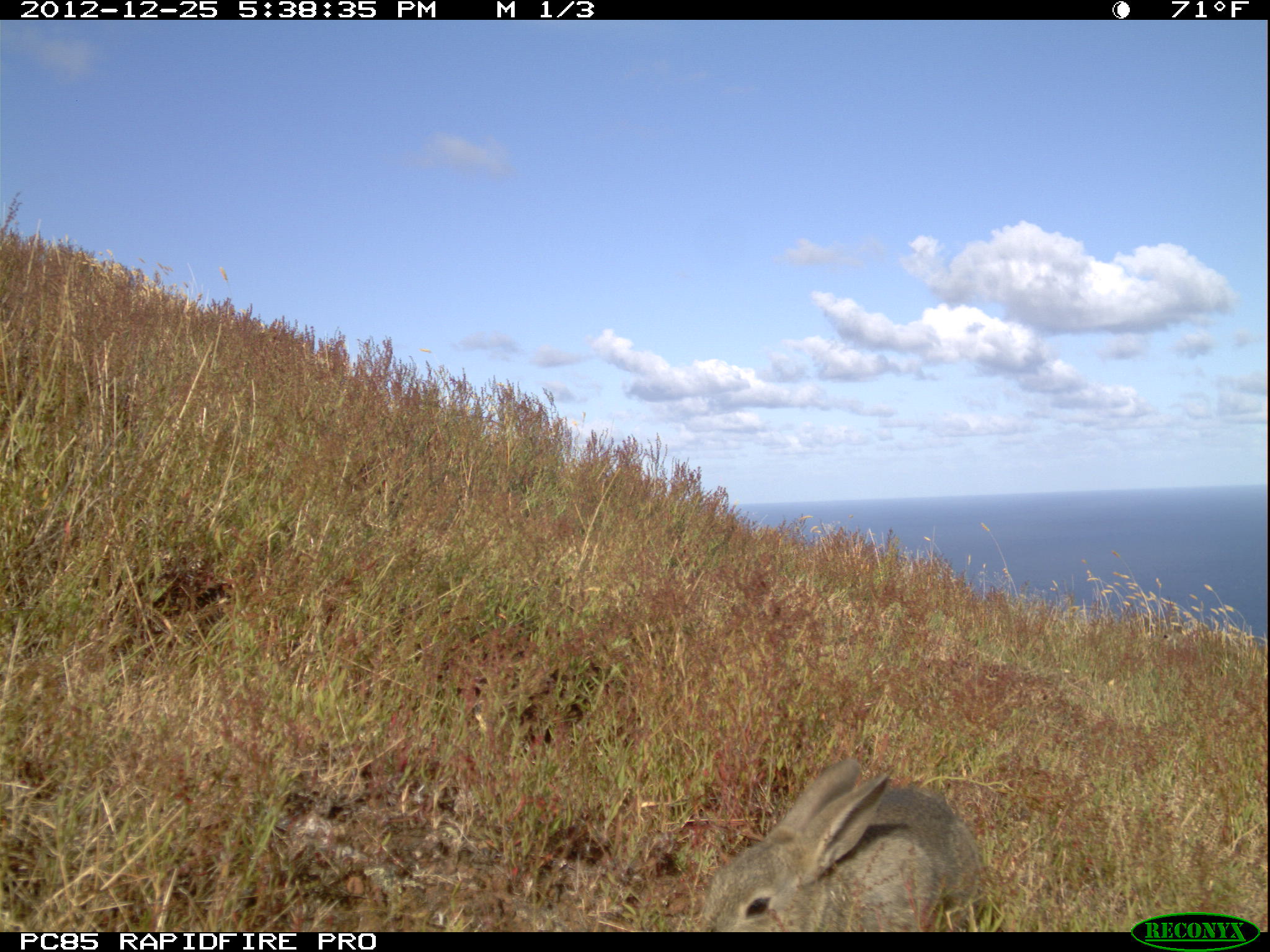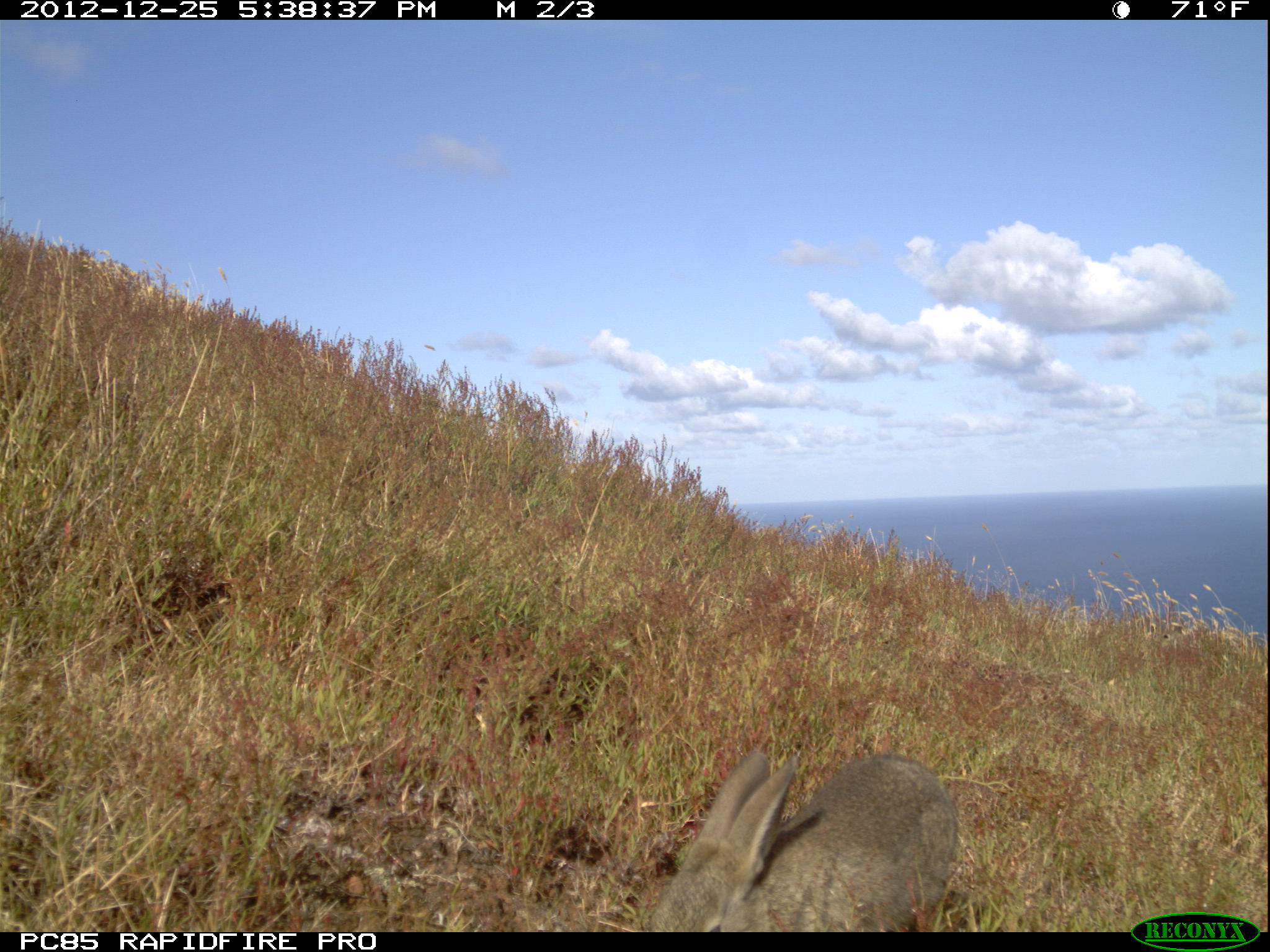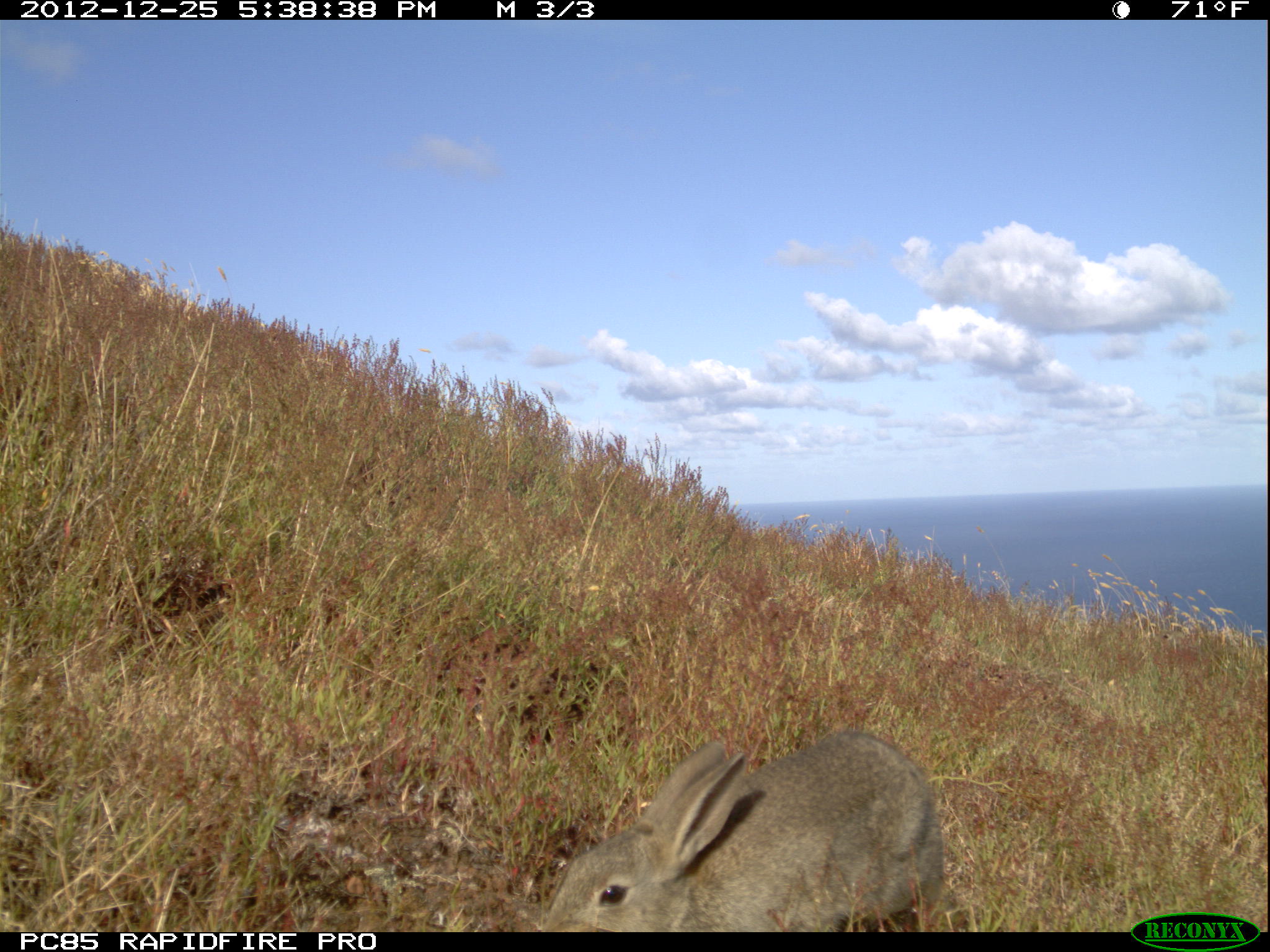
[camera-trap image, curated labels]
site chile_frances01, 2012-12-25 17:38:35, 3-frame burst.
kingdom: Animalia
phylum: Chordata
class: Mammalia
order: Lagomorpha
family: Leporidae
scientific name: Leporidae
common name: rabbits and hares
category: rabbit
Rabbit (rabbits and hares) (Leporidae).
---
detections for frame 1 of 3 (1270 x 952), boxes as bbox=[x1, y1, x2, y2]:
rabbit: bbox=[688, 758, 984, 931]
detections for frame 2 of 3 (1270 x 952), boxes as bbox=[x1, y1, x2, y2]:
rabbit: bbox=[636, 746, 959, 932]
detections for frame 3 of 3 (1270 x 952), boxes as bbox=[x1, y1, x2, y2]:
rabbit: bbox=[525, 728, 951, 933]